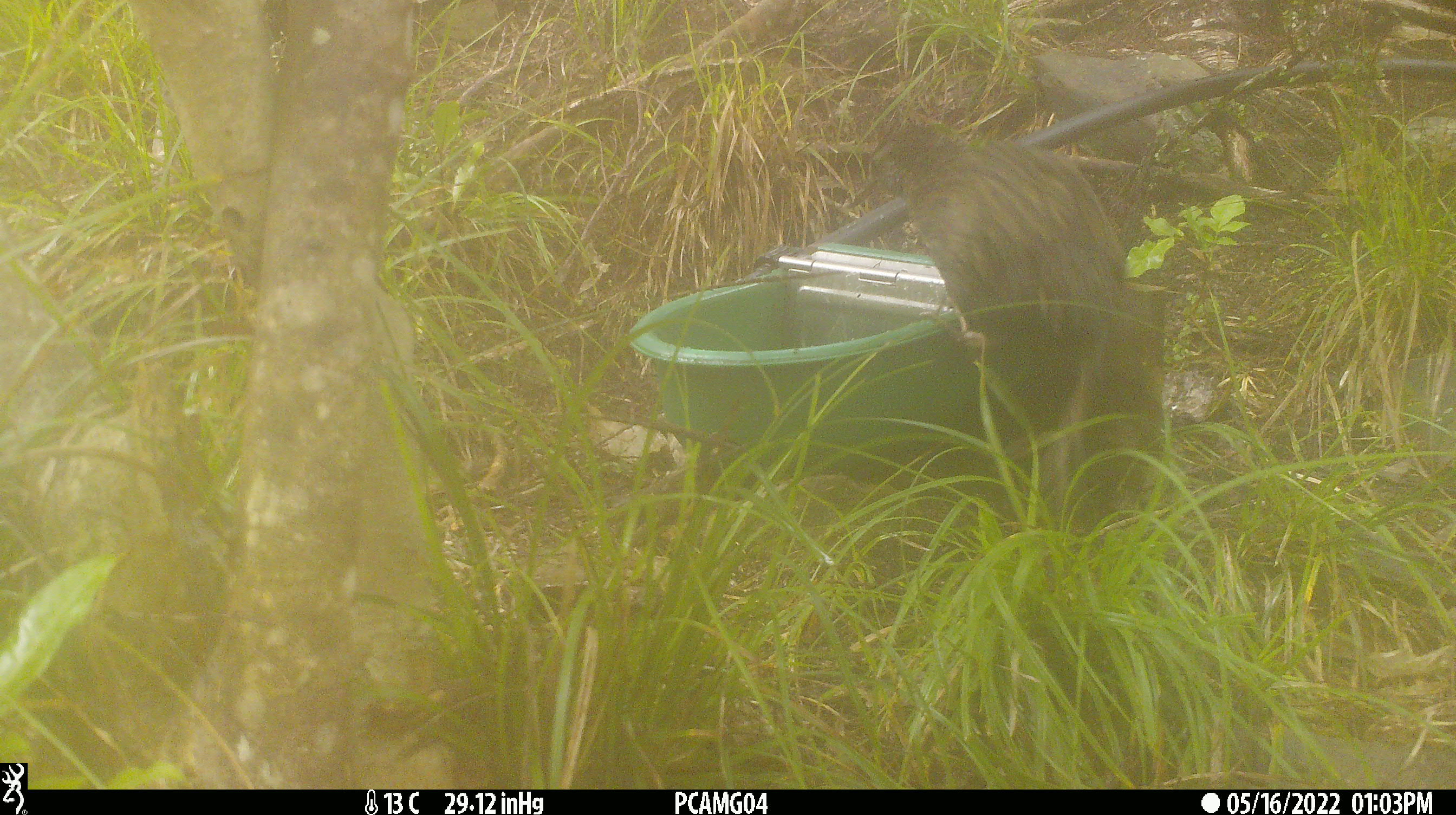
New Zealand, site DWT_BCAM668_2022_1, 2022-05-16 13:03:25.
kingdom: Animalia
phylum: Chordata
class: Aves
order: Gruiformes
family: Rallidae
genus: Gallirallus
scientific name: Gallirallus australis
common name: weka